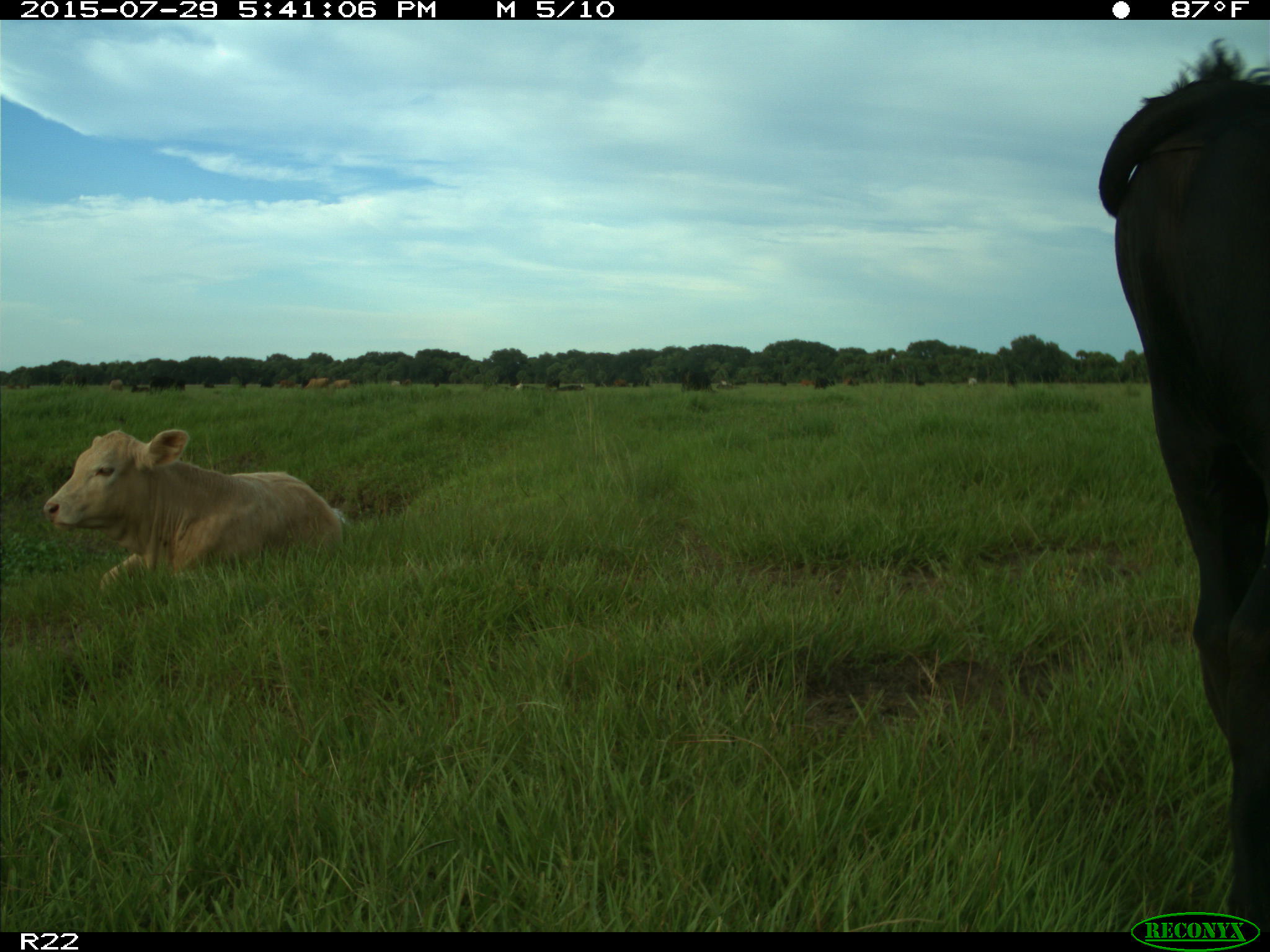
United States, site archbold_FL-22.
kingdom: Animalia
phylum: Chordata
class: Mammalia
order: Artiodactyla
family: Bovidae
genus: Bos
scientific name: Bos taurus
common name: domestic cow